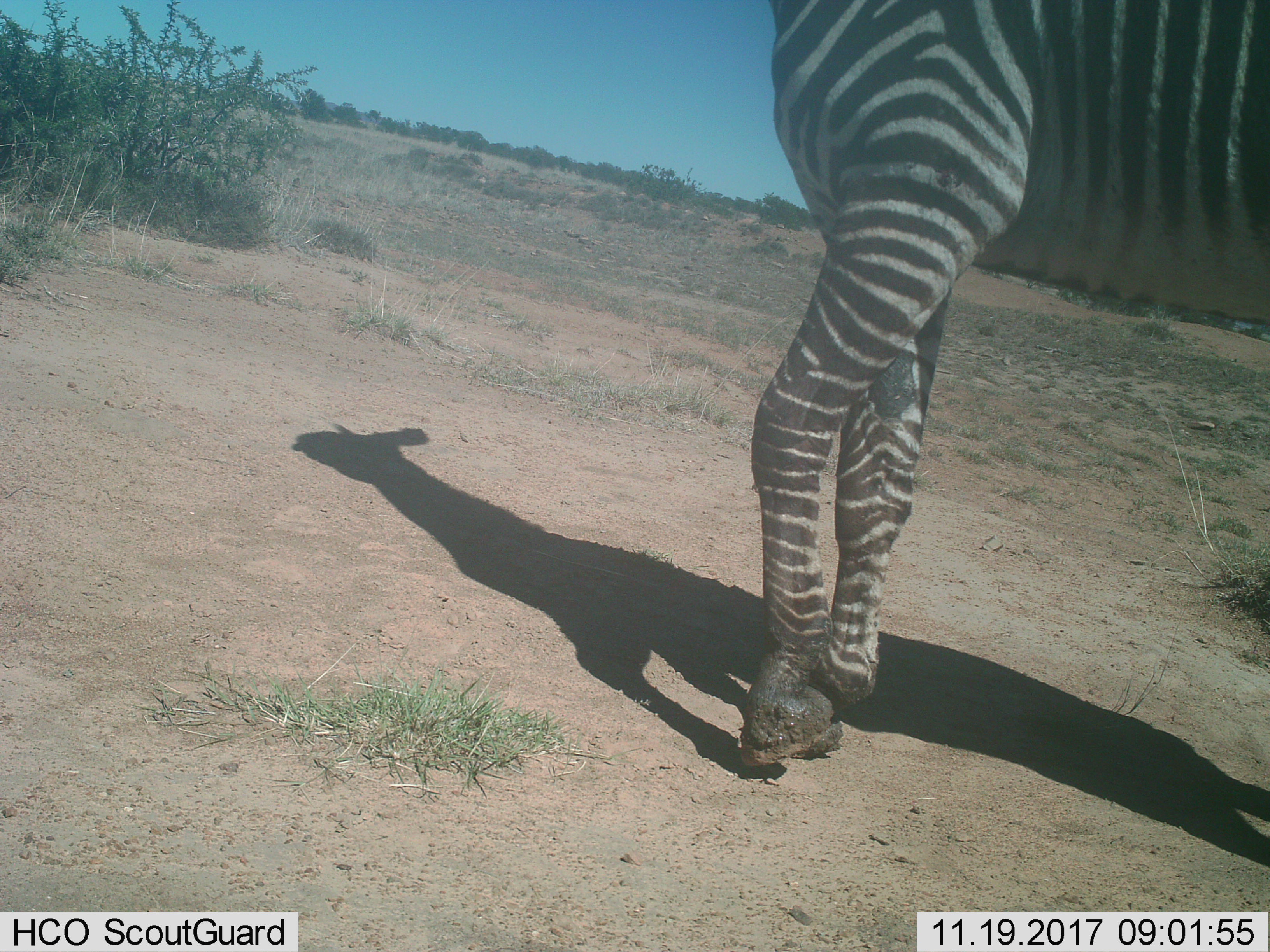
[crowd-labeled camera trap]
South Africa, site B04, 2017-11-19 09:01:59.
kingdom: Animalia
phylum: Chordata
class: Mammalia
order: Perissodactyla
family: Equidae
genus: Equus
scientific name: Equus zebra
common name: mountain zebra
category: zebramountain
Zebramountain (mountain zebra) (Equus zebra), count 1. Behavior (volunteer vote fractions): standing 70%, resting 0%, moving 30%, interacting 0%. Young present (vote fraction): 0%. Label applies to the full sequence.